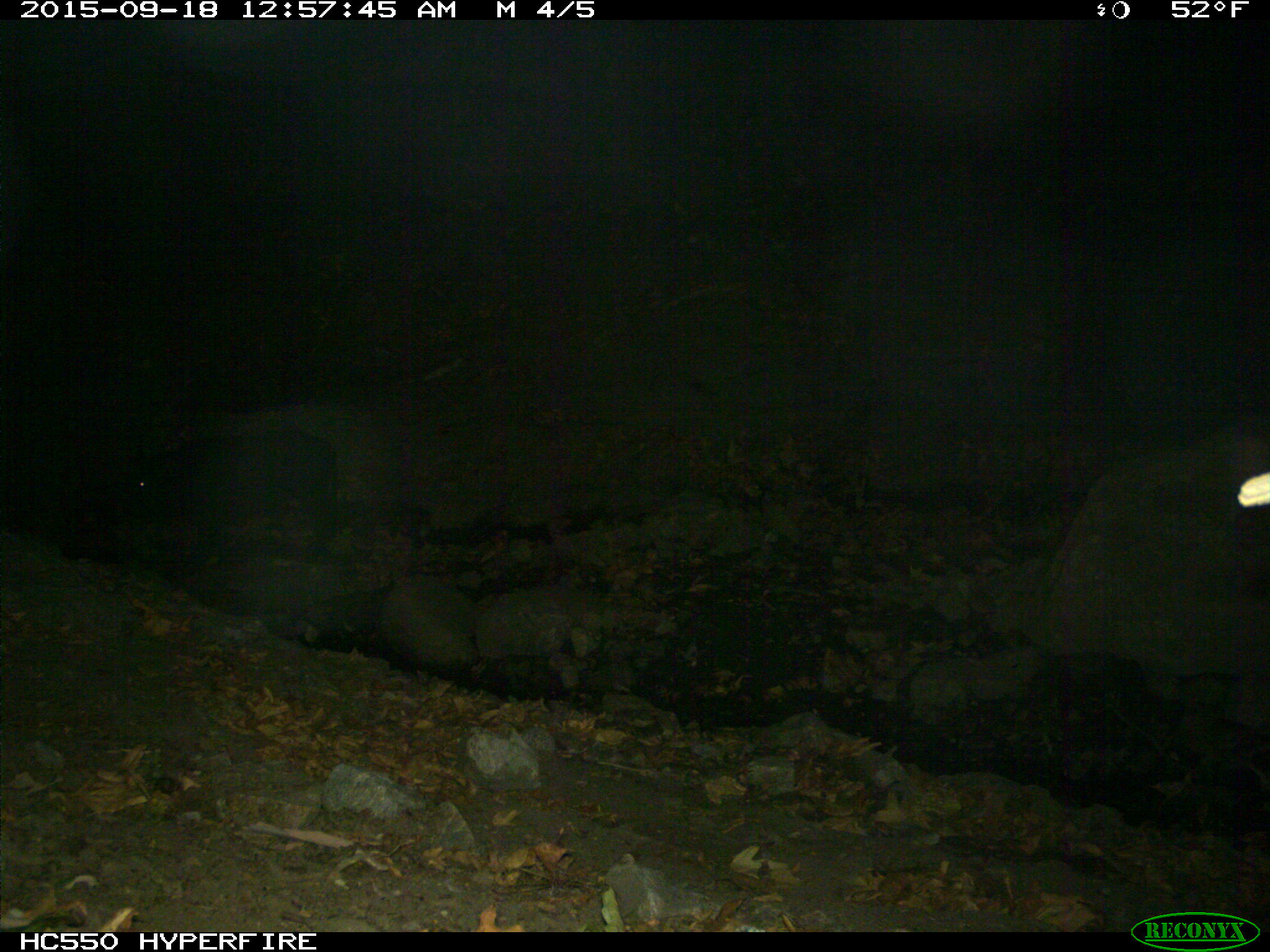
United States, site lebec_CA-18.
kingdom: Animalia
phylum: Chordata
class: Mammalia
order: Artiodactyla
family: Suidae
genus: Sus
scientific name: Sus scrofa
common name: wild boar